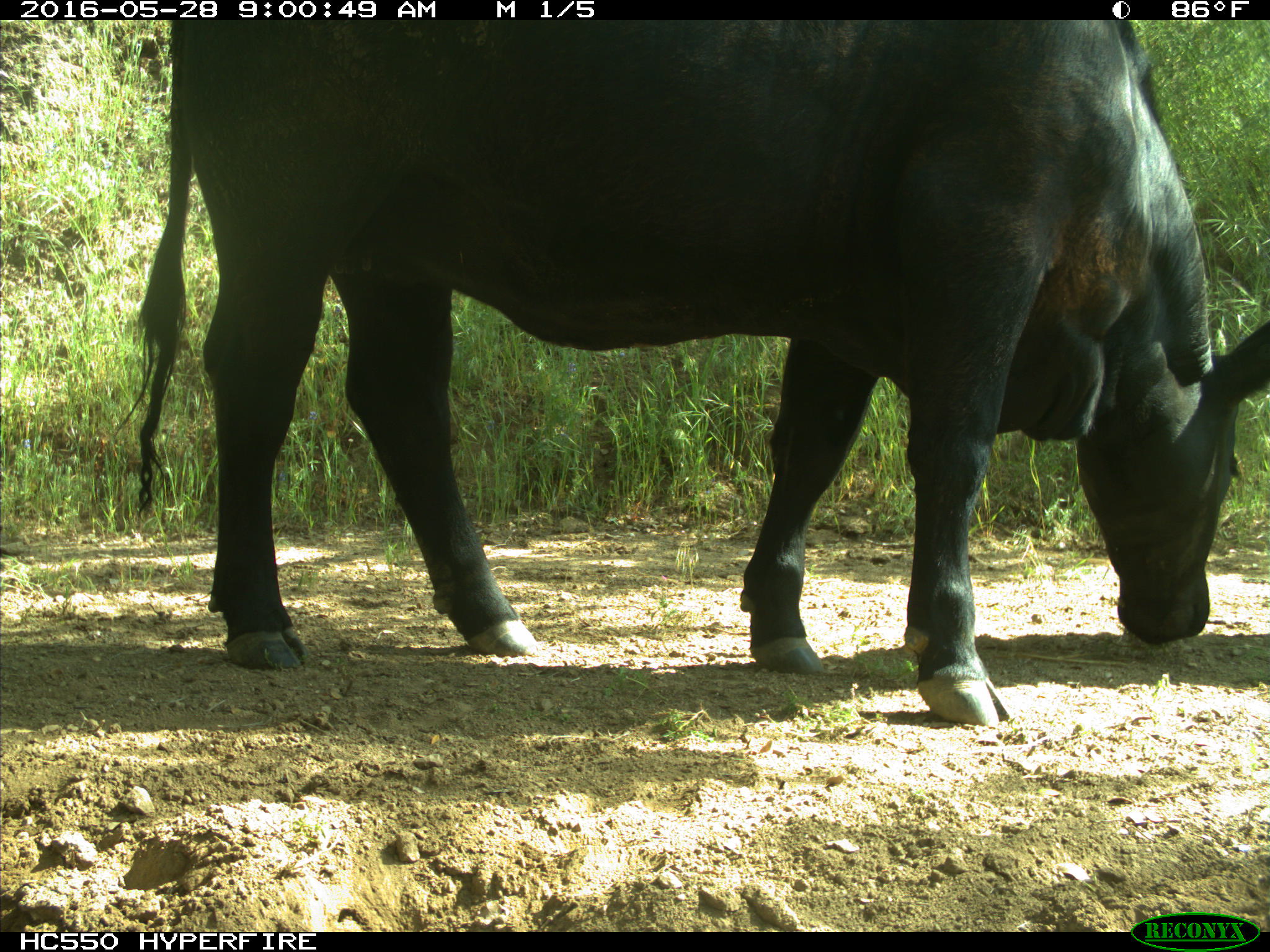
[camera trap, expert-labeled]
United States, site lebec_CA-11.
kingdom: Animalia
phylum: Chordata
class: Mammalia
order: Artiodactyla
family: Bovidae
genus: Bos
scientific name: Bos taurus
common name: domestic cow